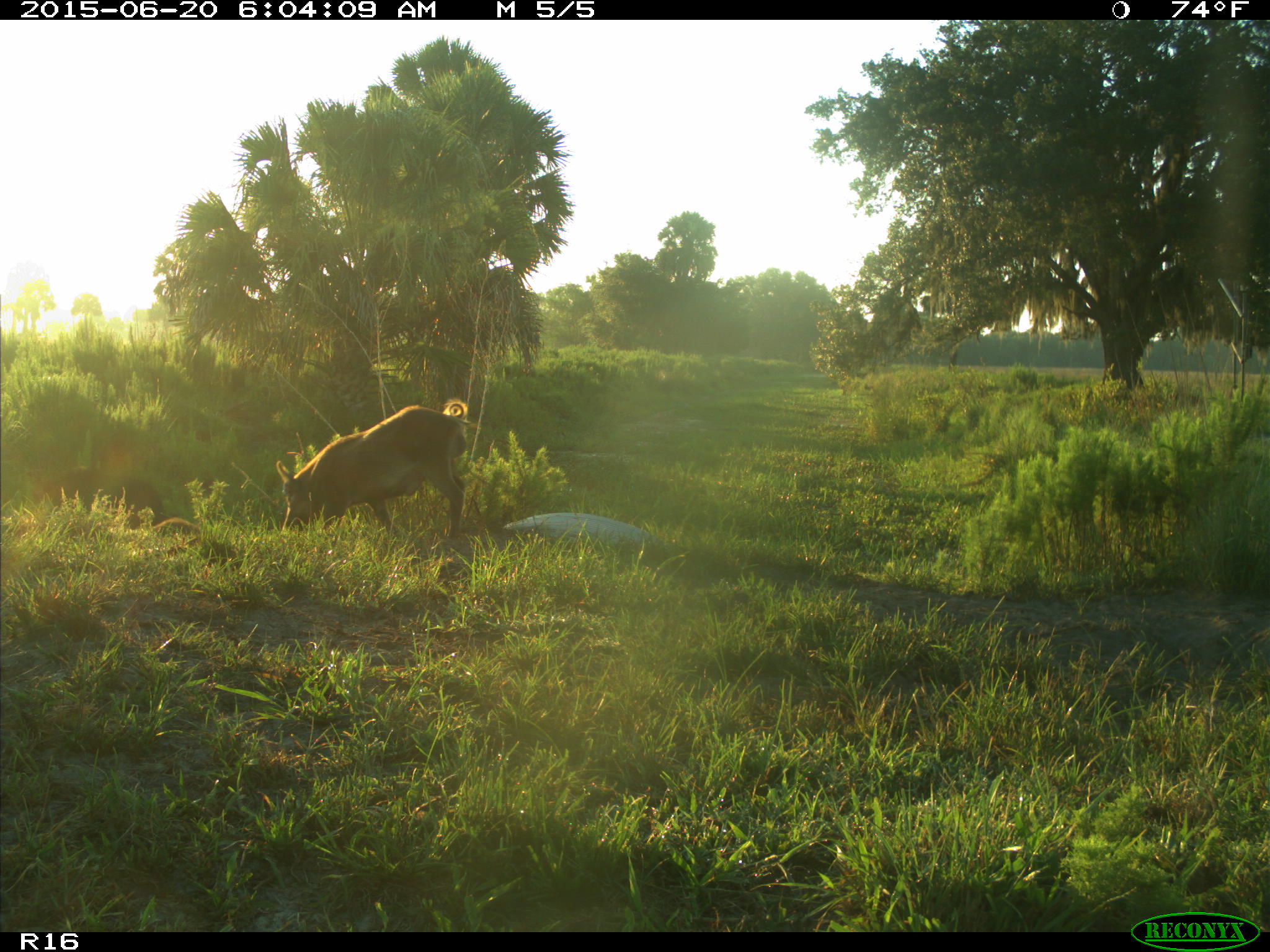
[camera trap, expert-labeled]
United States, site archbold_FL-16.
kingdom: Animalia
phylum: Chordata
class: Mammalia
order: Artiodactyla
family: Suidae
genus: Sus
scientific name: Sus scrofa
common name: wild boar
Sus scrofa (wild boar).